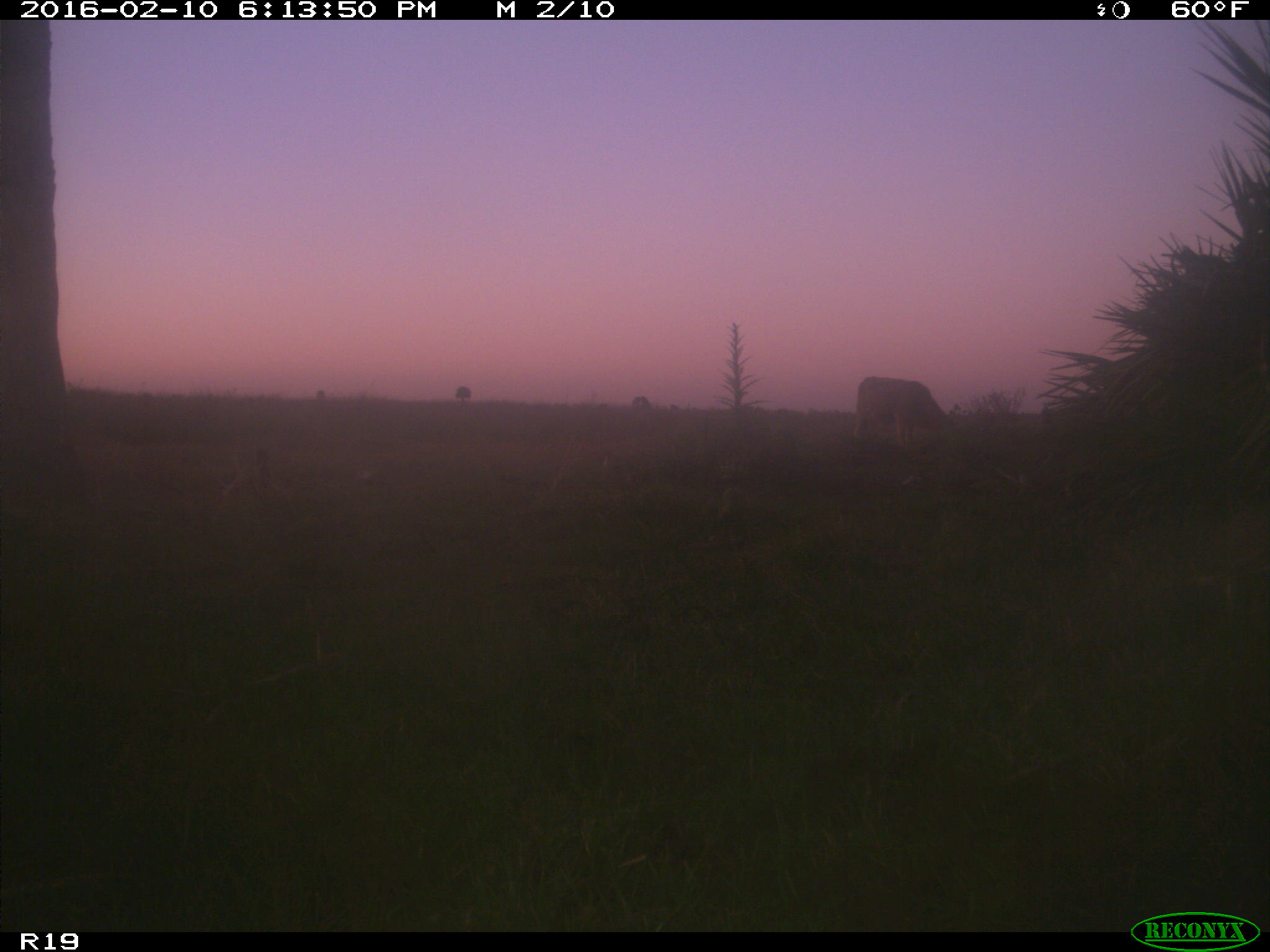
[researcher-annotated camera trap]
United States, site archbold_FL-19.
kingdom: Animalia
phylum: Chordata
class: Mammalia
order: Artiodactyla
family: Bovidae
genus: Bos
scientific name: Bos taurus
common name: domestic cow